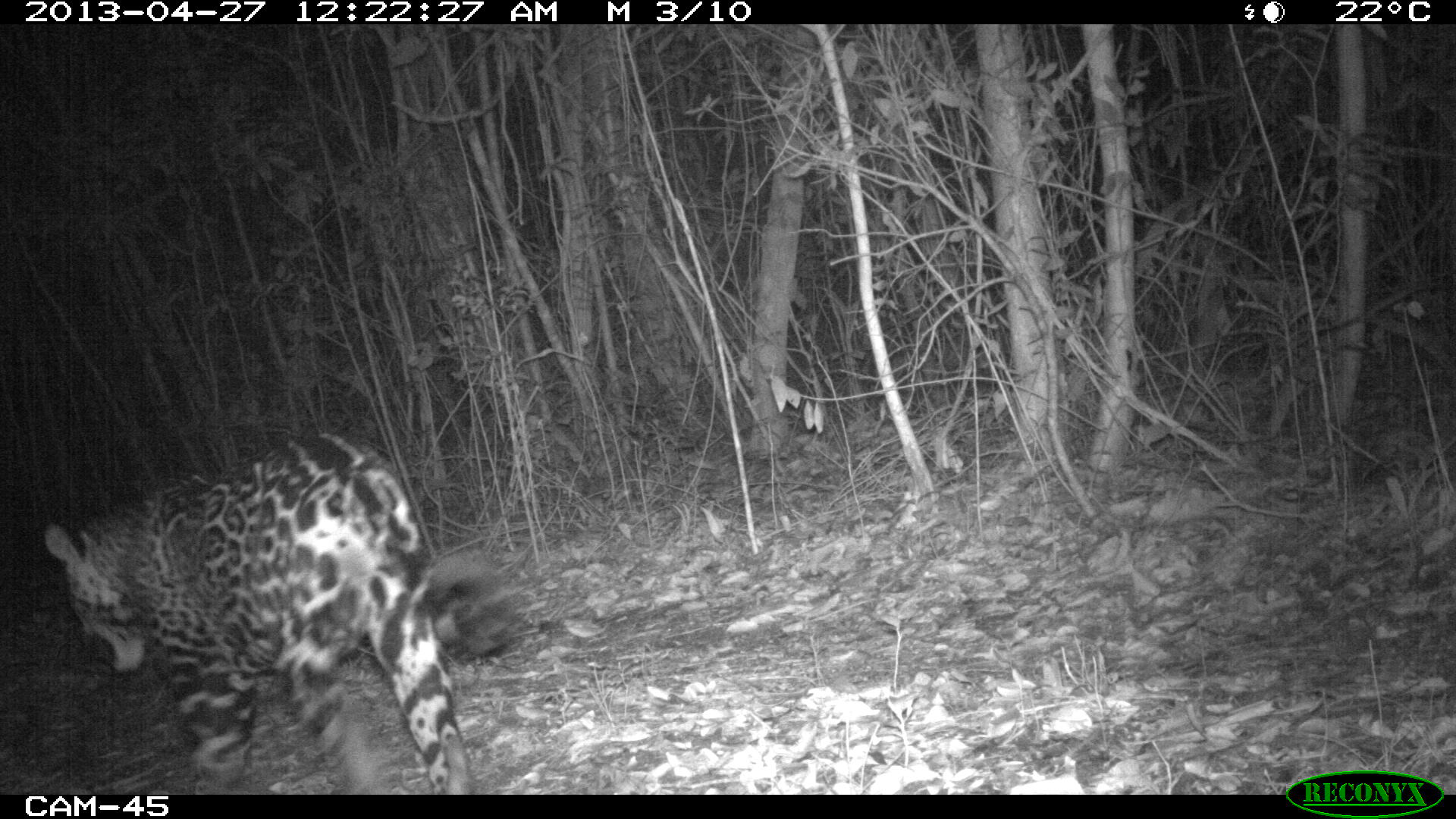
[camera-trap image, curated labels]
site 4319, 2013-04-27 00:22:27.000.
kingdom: Animalia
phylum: Chordata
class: Mammalia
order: Carnivora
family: Felidae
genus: Panthera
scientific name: Panthera onca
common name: jaguar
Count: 1.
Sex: male.